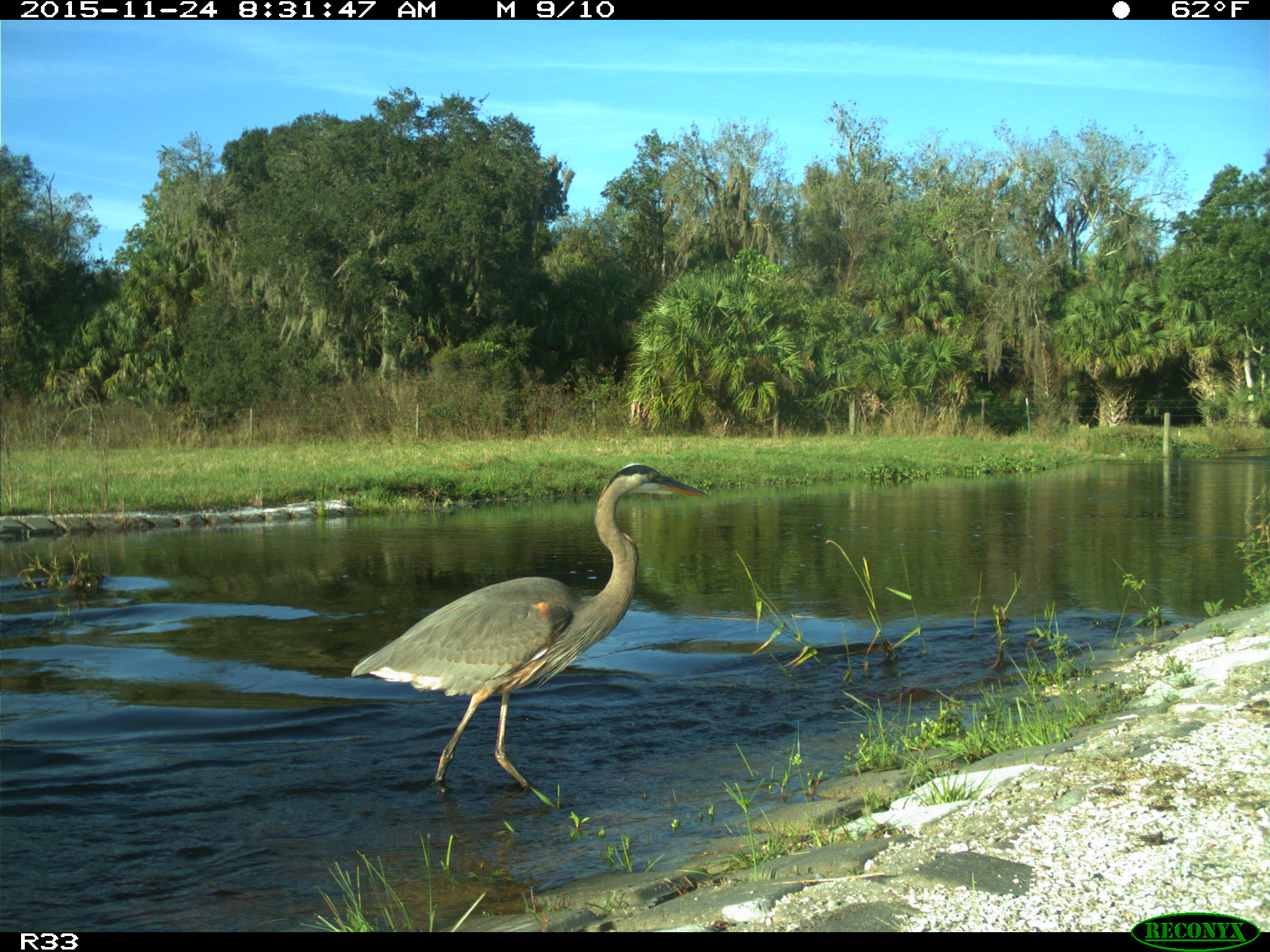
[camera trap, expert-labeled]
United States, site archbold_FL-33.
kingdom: Animalia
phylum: Chordata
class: Aves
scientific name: Aves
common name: birds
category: unidentified bird